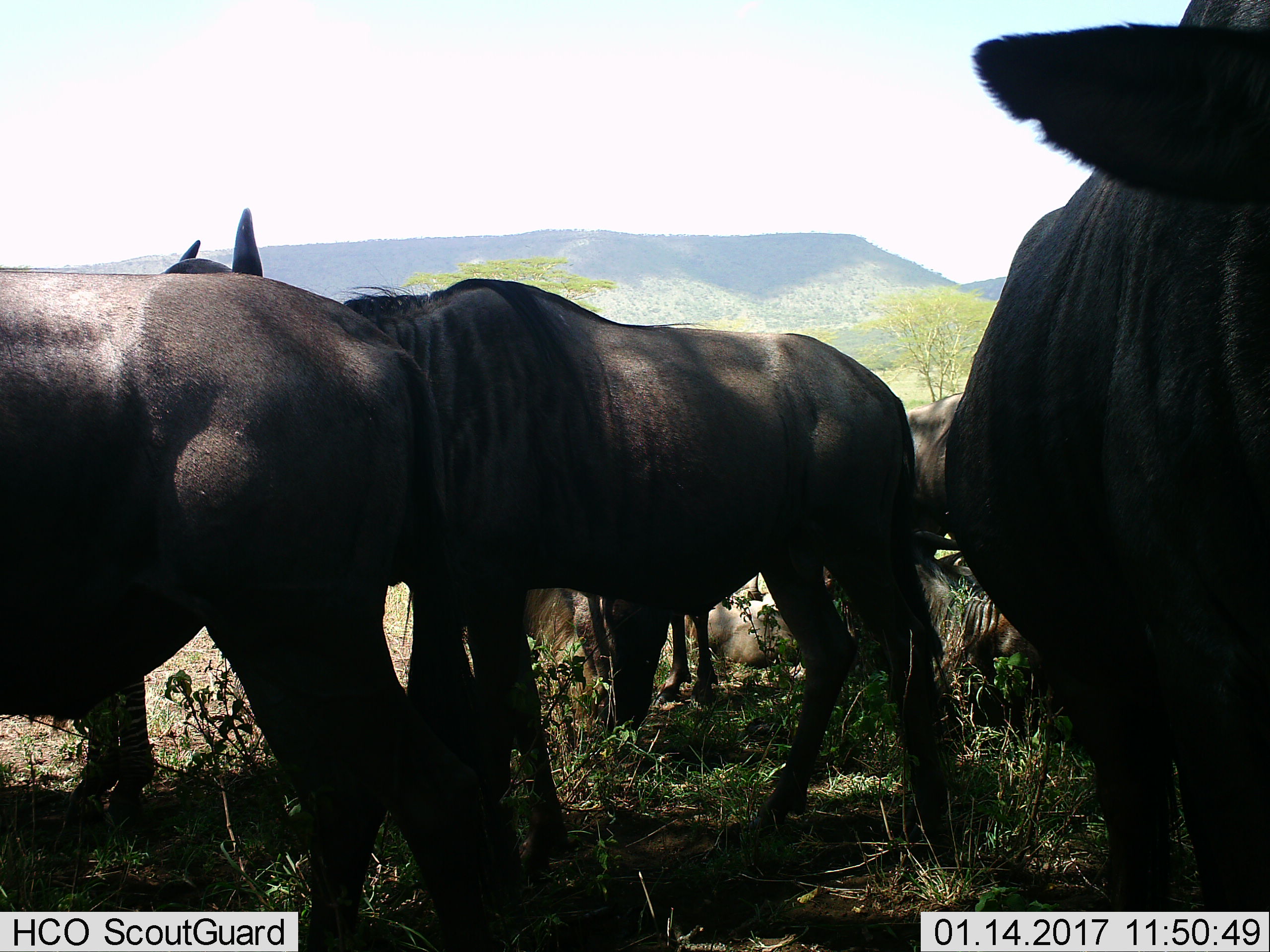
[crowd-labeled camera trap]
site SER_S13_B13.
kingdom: Animalia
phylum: Chordata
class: Mammalia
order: Artiodactyla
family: Bovidae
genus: Connochaetes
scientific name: Connochaetes taurinus taurinus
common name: blue wildebeest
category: wildebeestblue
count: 6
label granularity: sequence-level